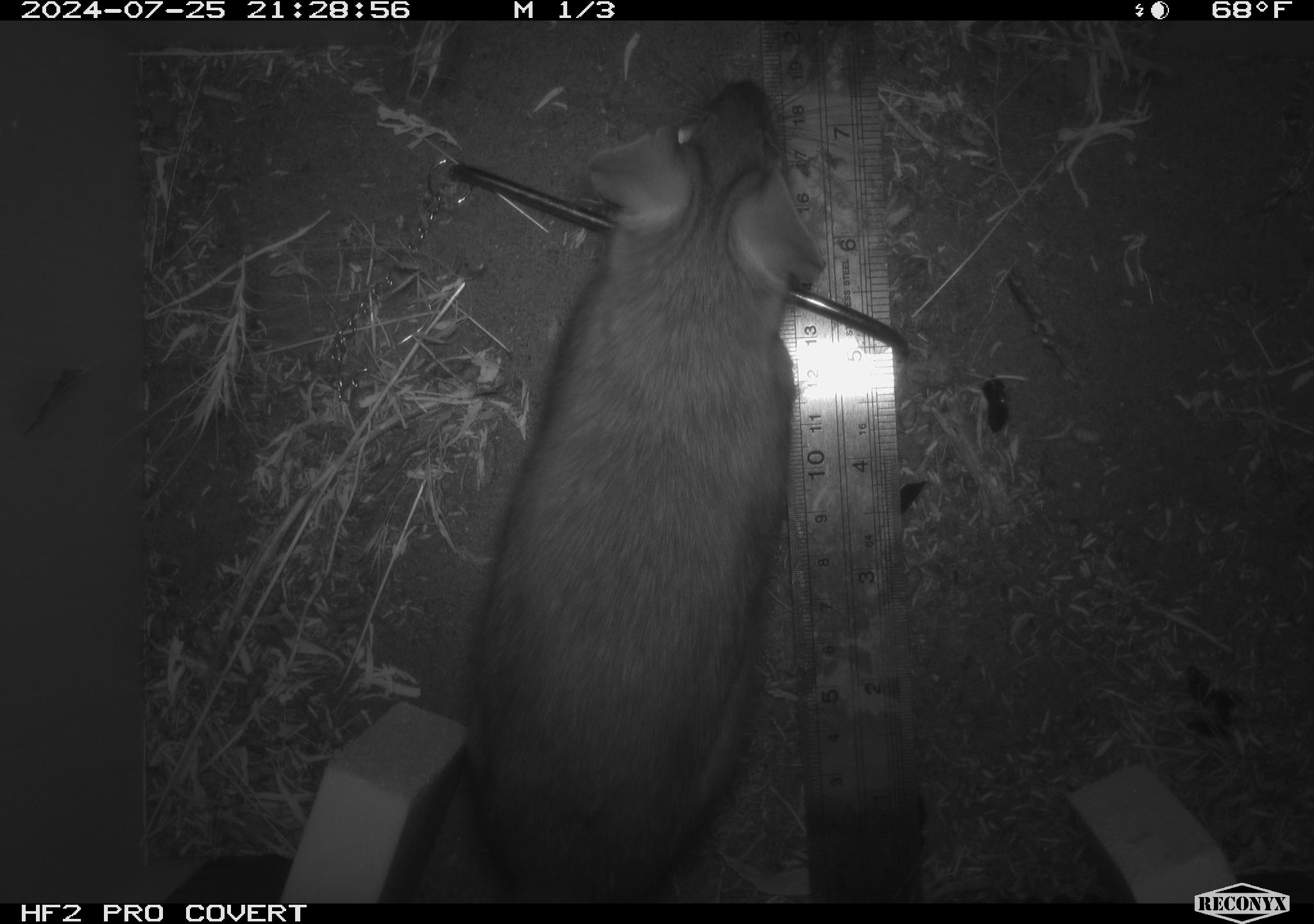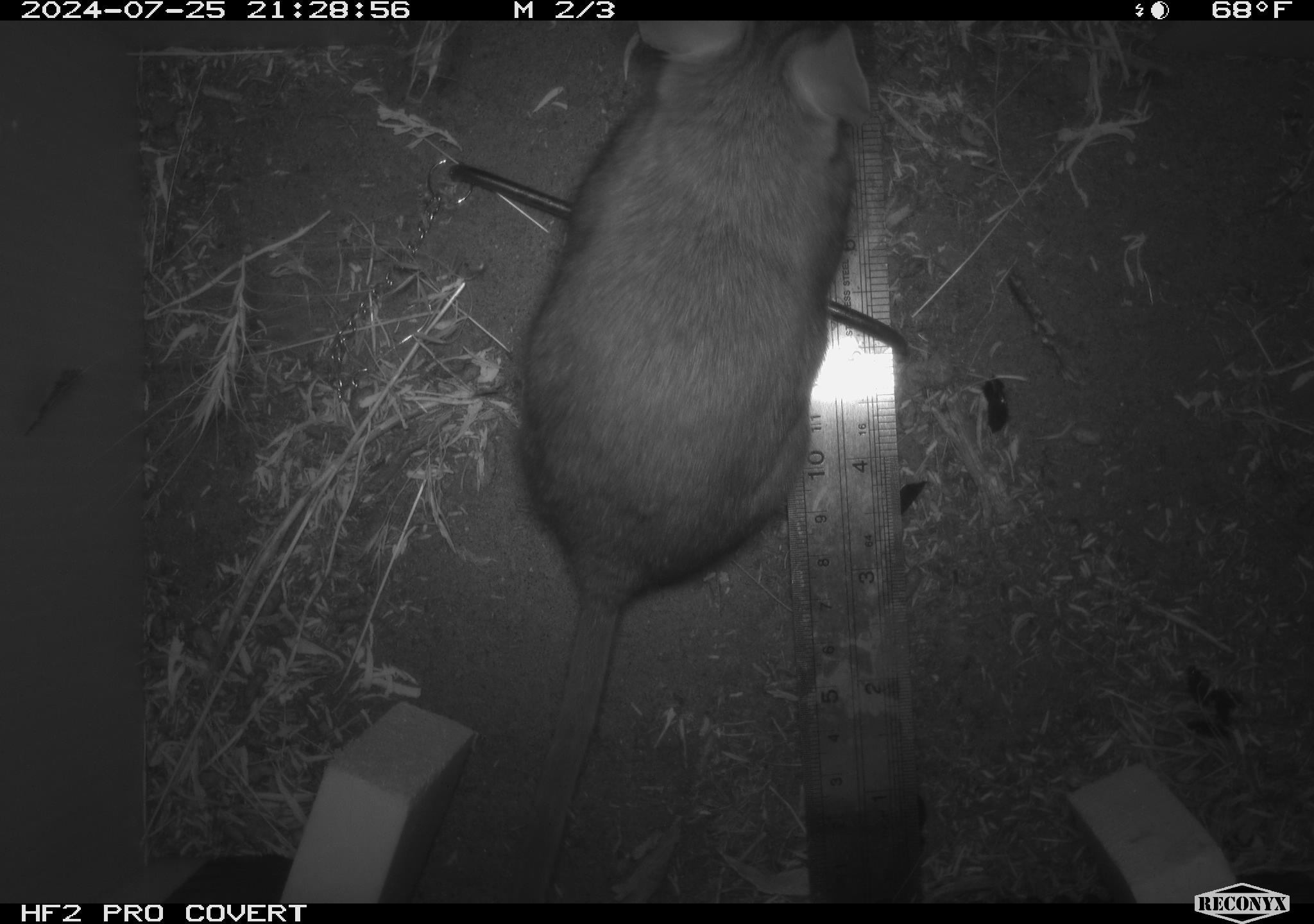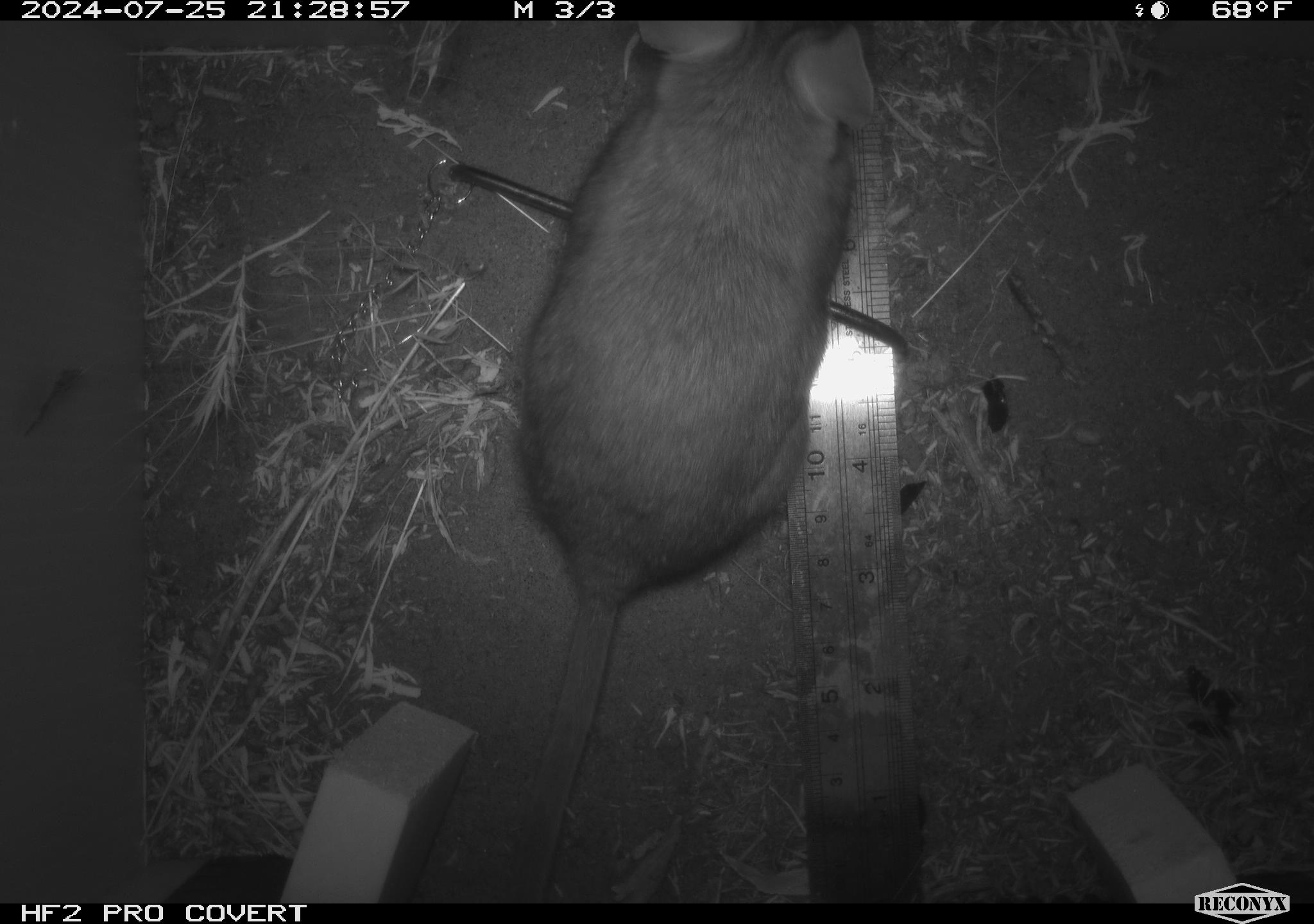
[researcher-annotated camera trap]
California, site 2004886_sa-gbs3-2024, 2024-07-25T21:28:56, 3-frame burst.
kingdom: Animalia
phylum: Chordata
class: Mammalia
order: Rodentia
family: Cricetidae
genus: Neotoma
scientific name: Neotoma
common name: pack rat or woodrat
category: neotoma species